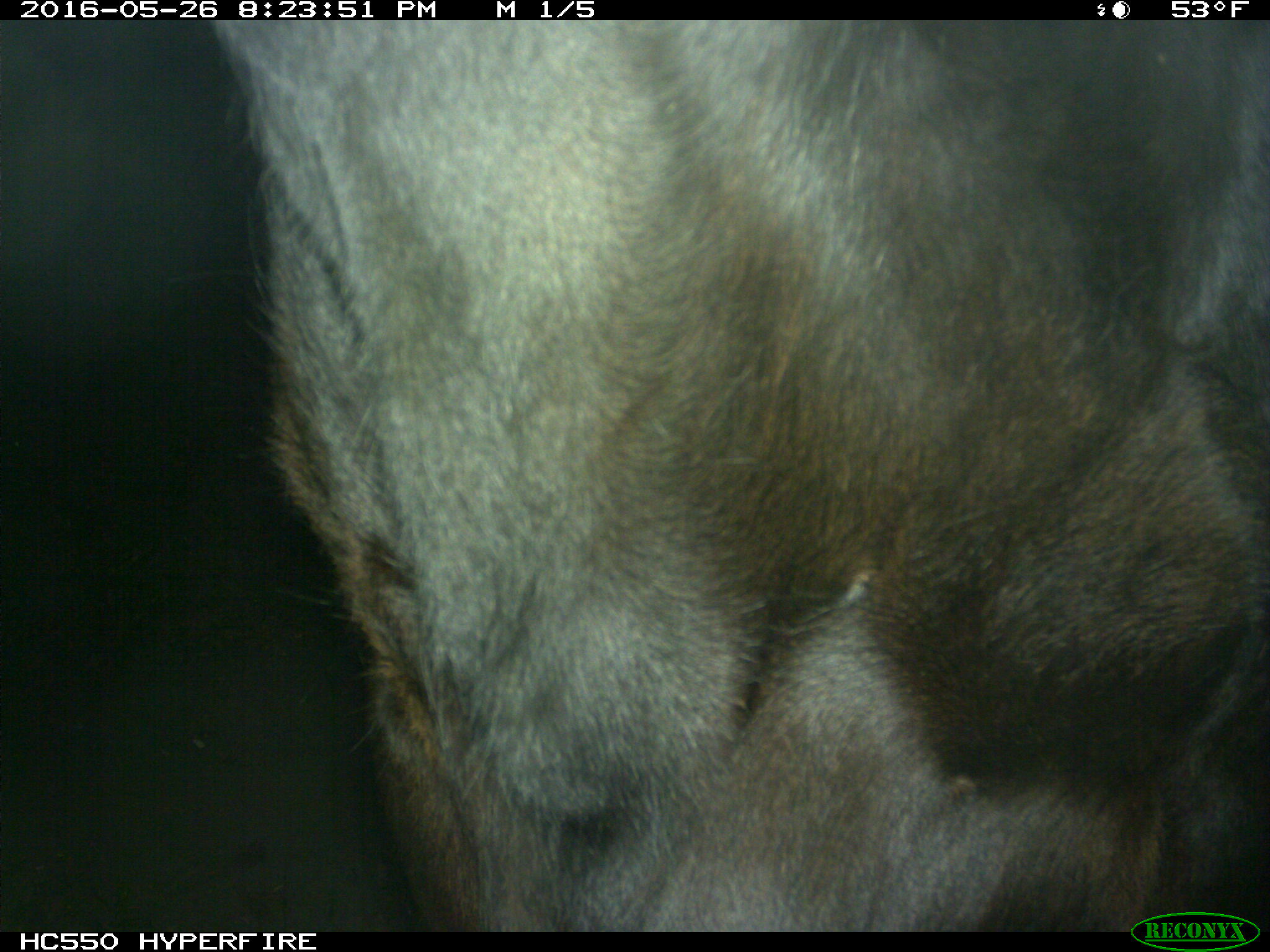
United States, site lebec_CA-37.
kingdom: Animalia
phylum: Chordata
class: Mammalia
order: Artiodactyla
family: Bovidae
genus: Bos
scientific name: Bos taurus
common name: domestic cow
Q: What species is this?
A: Bos taurus (domestic cow).